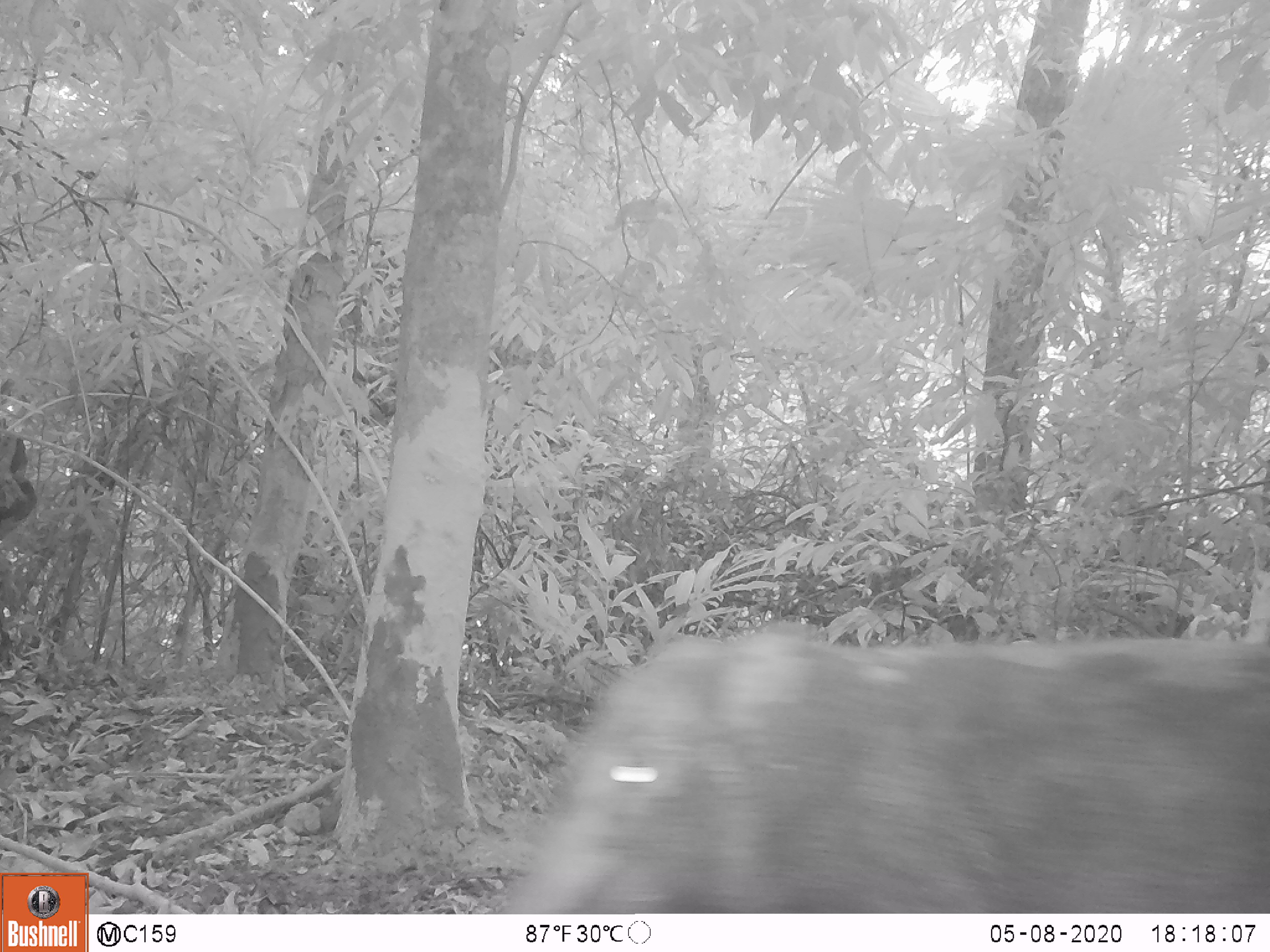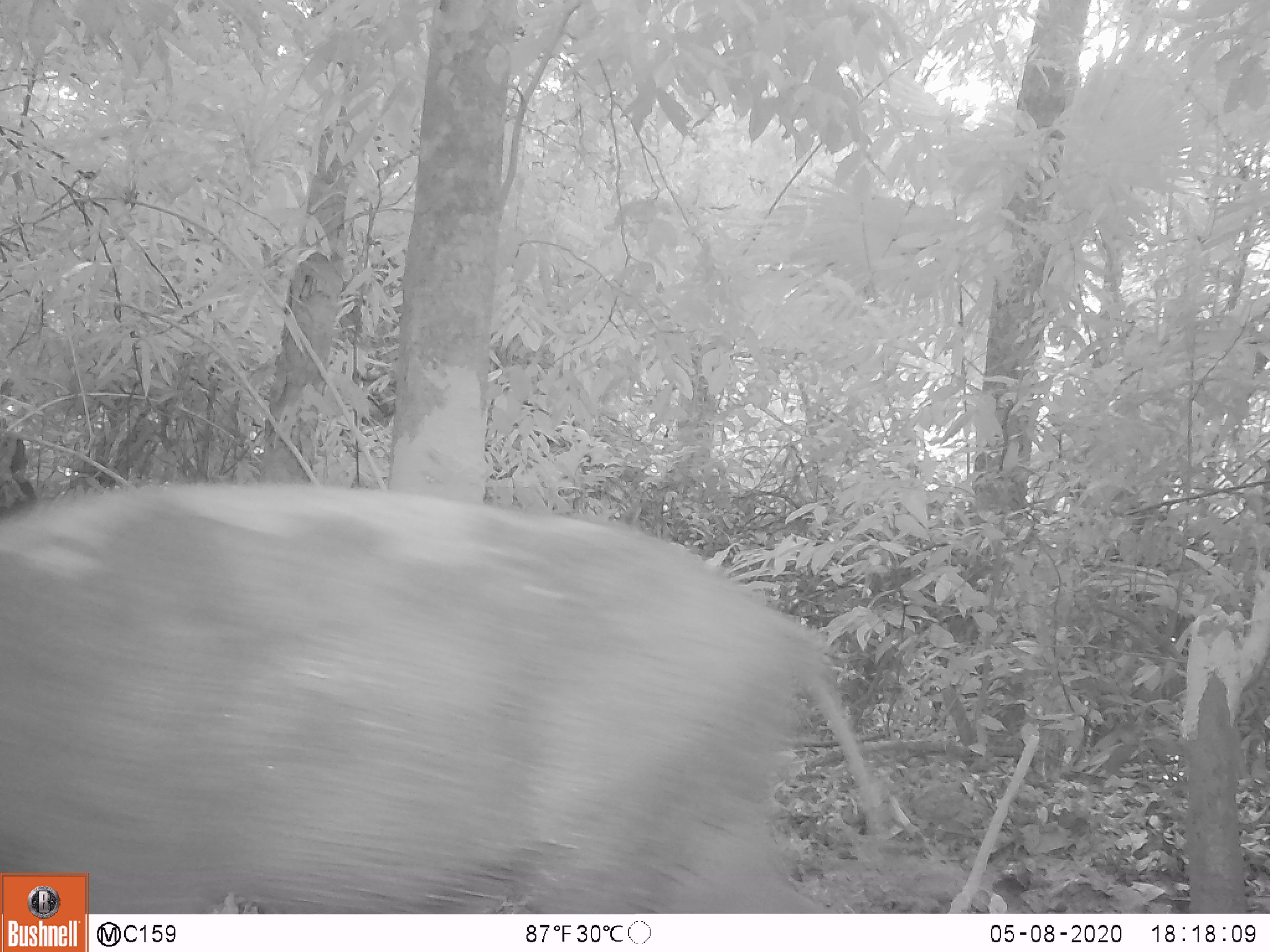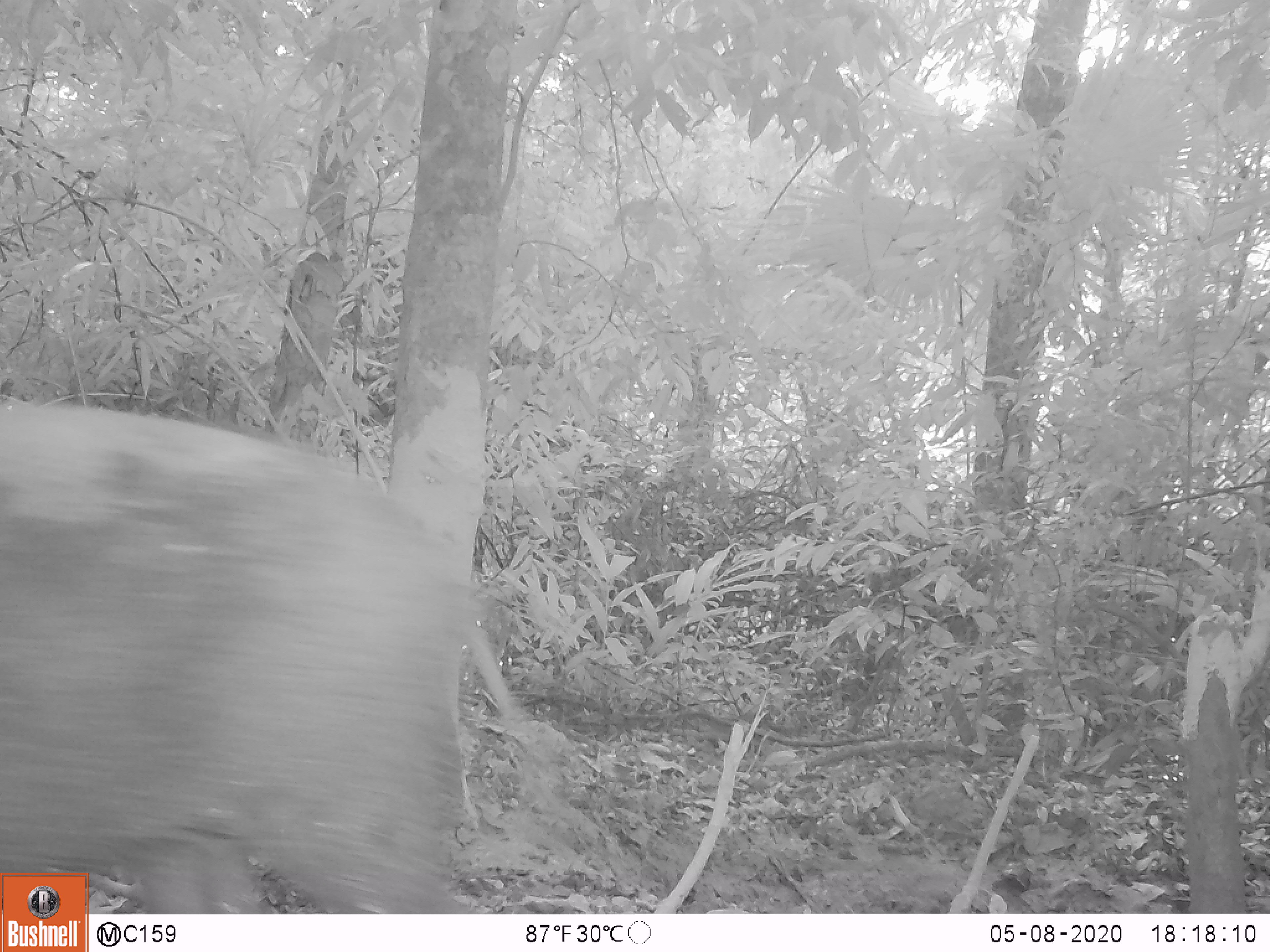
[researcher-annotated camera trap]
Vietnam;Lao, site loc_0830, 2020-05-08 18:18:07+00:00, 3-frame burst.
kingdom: Animalia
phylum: Chordata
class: Mammalia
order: Artiodactyla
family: Suidae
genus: Sus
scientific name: Sus scrofa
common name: eurasian wild pig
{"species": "eurasian wild pig (Sus scrofa)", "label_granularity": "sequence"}